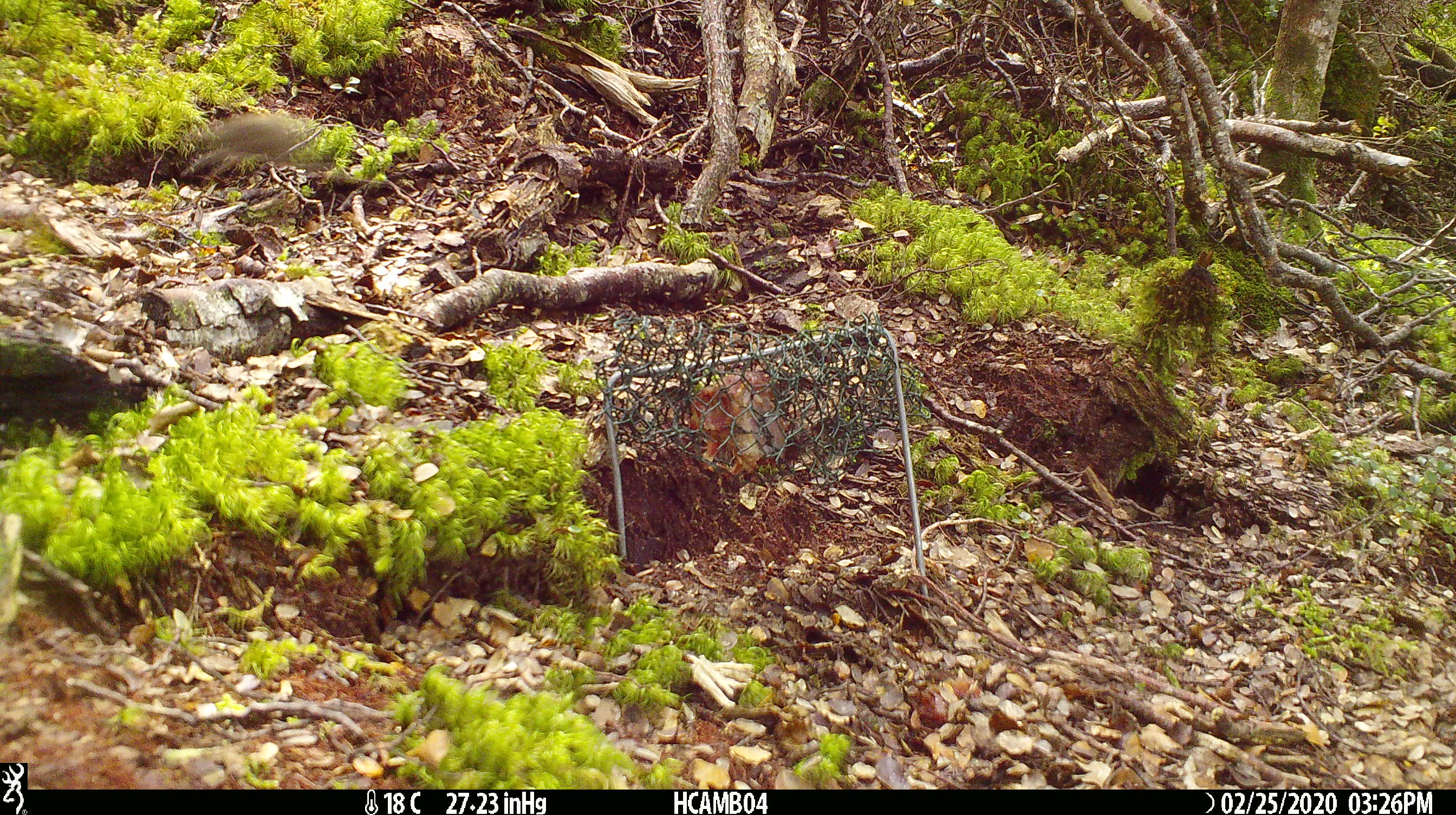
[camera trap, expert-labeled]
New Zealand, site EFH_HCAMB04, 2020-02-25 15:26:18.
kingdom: Animalia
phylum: Chordata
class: Mammalia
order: Rodentia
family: Muridae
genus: Mus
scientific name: Mus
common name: mouse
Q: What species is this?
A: Mouse (Mus).